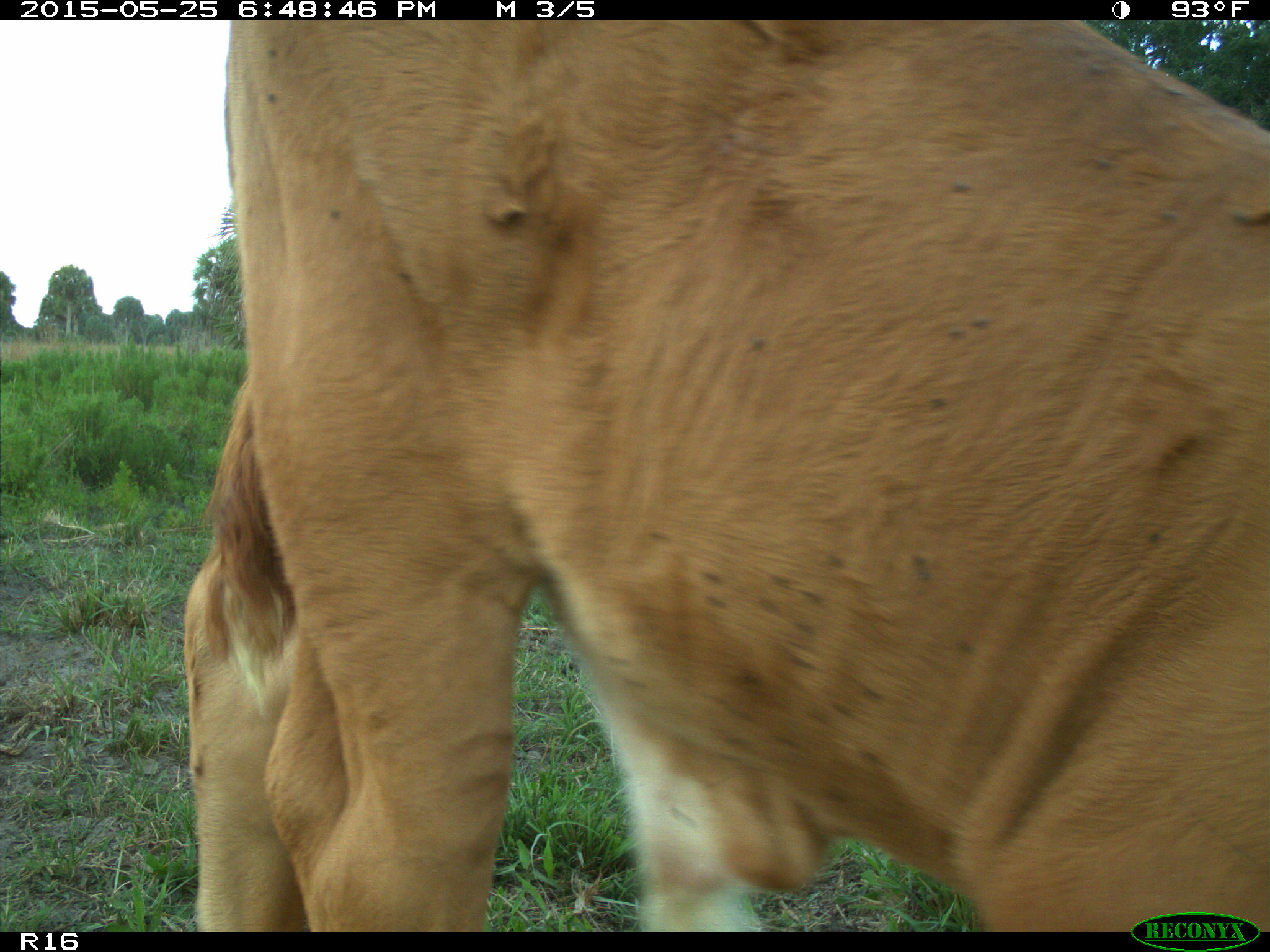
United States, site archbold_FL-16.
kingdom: Animalia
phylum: Chordata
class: Mammalia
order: Artiodactyla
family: Bovidae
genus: Bos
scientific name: Bos taurus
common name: domestic cow